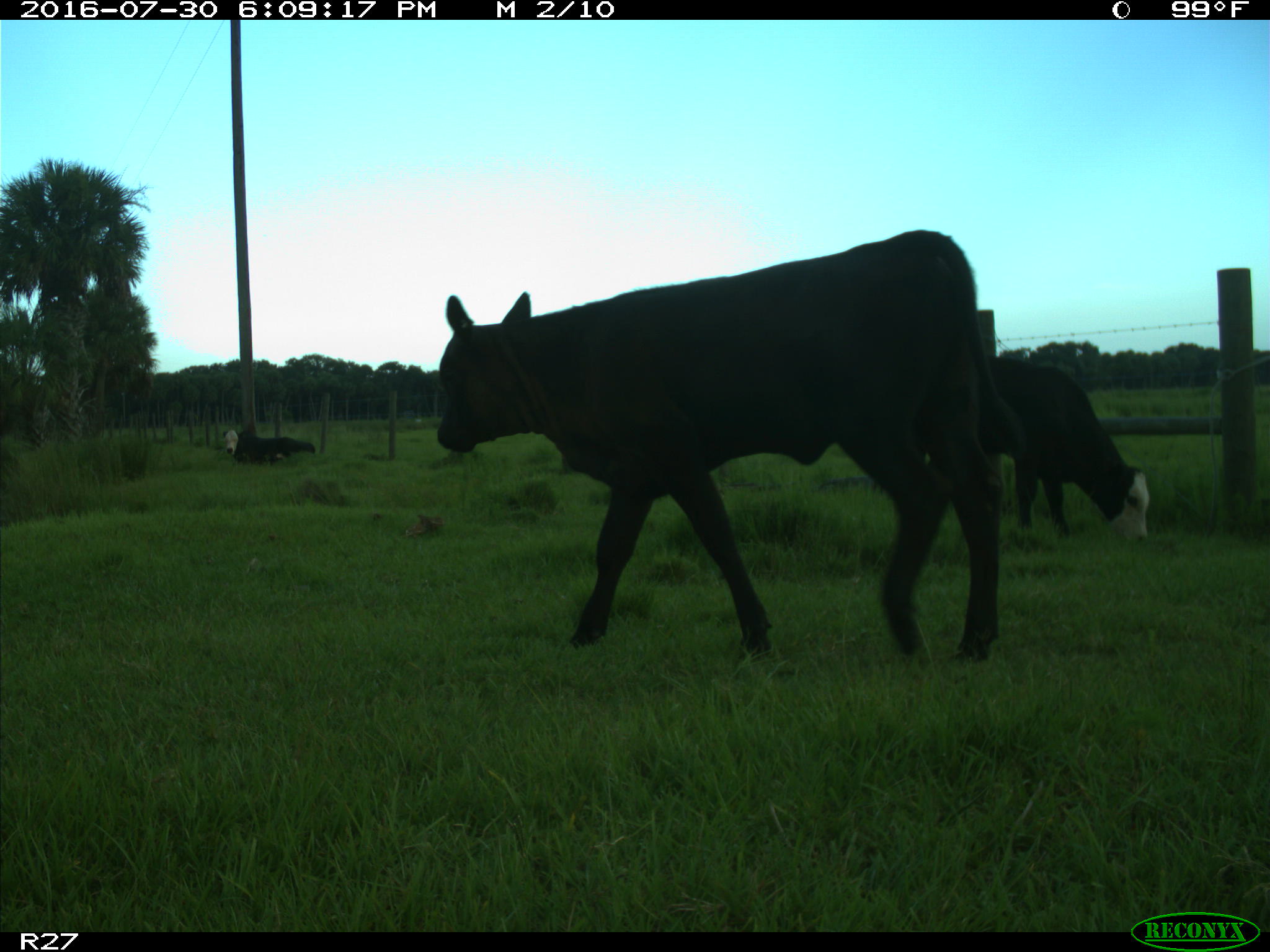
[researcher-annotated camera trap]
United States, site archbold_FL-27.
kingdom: Animalia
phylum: Chordata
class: Mammalia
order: Artiodactyla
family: Bovidae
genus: Bos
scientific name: Bos taurus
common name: domestic cow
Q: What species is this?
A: Bos taurus (domestic cow).